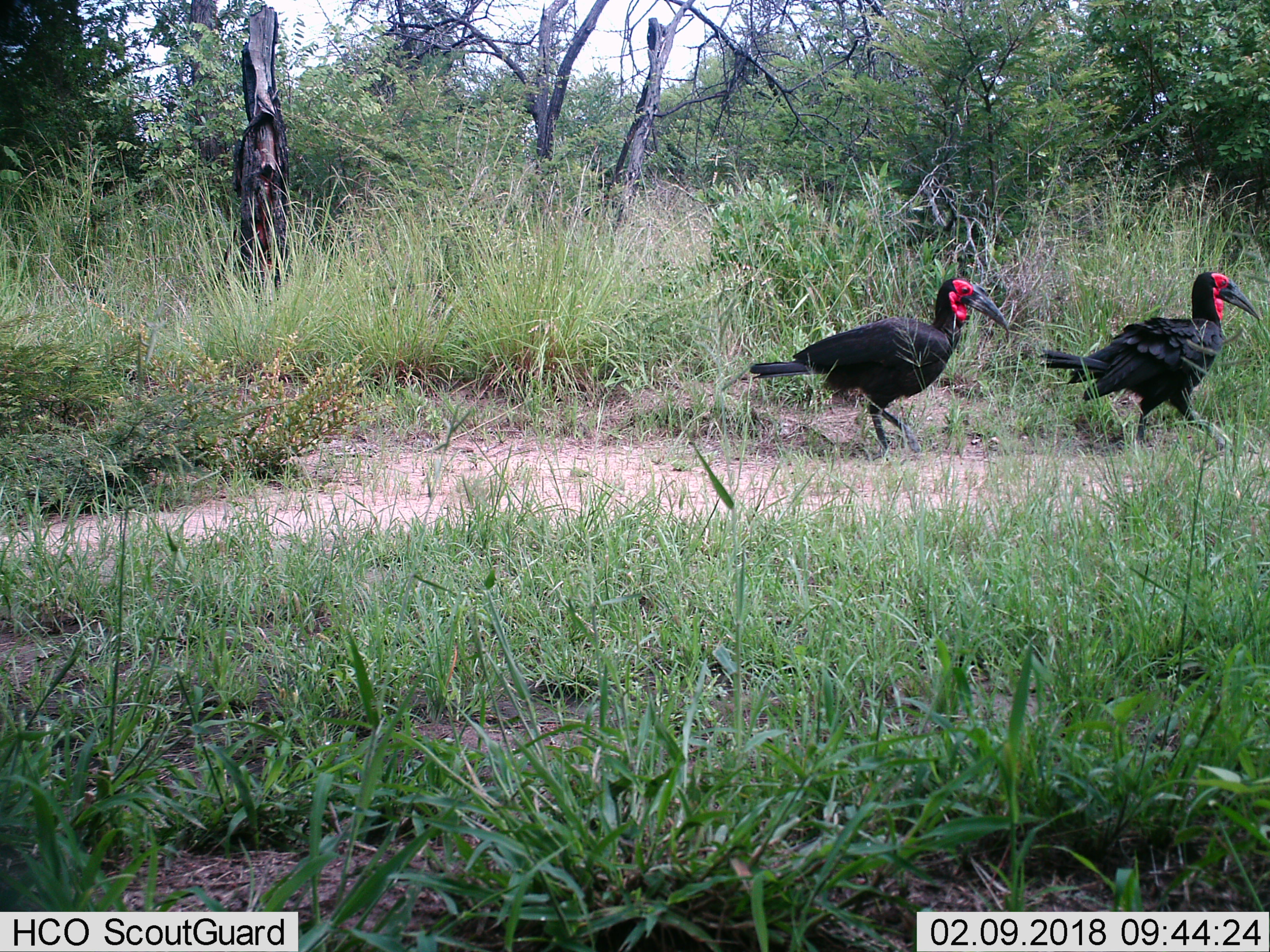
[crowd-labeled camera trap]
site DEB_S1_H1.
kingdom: Animalia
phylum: Chordata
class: Aves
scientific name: Aves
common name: bird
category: birdother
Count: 2.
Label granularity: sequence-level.